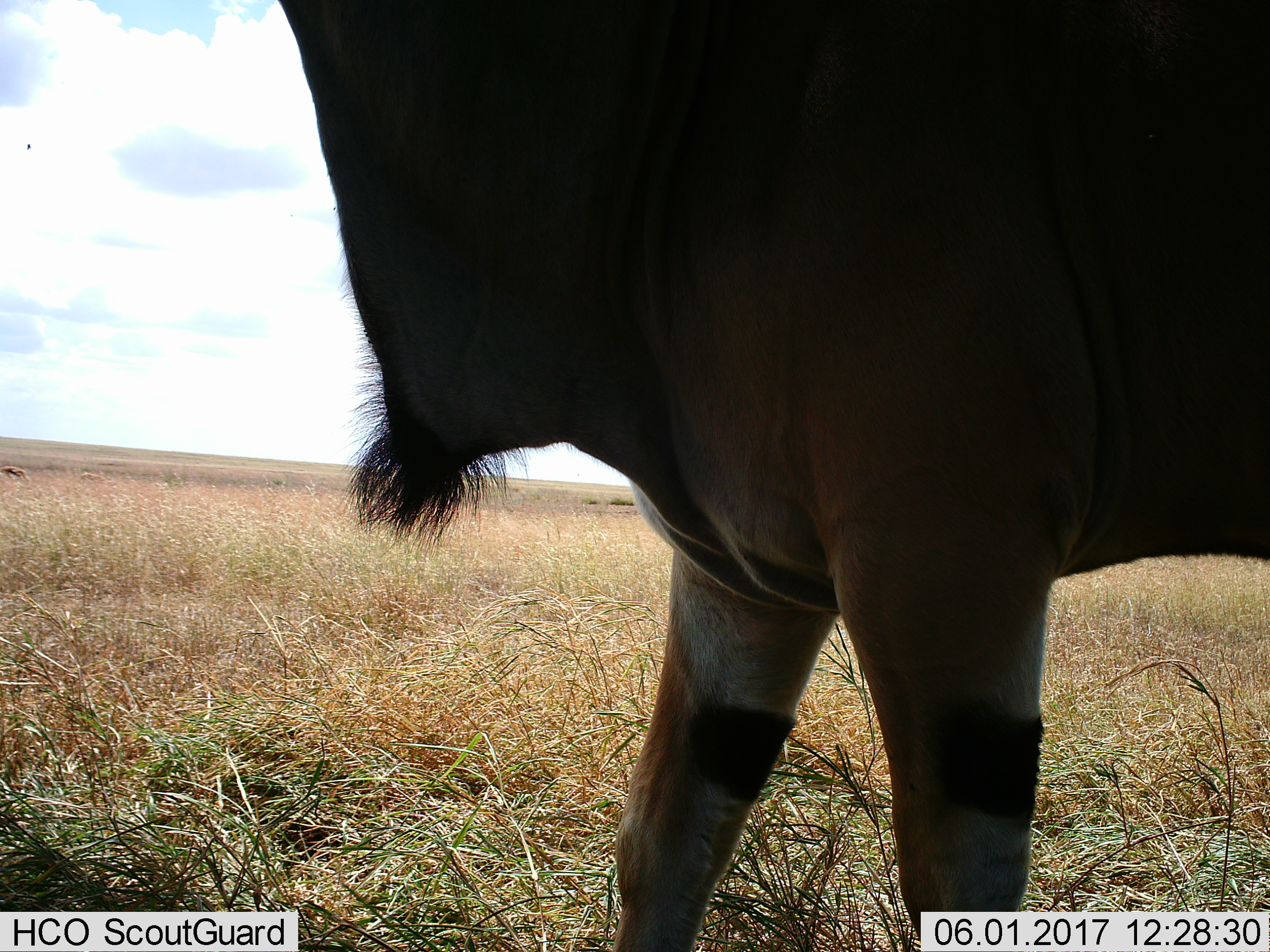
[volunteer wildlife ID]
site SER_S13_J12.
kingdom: Animalia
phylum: Chordata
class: Mammalia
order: Artiodactyla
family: Bovidae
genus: Tragelaphus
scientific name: Tragelaphus oryx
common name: eland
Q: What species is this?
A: Eland (Tragelaphus oryx).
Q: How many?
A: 1.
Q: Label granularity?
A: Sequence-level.